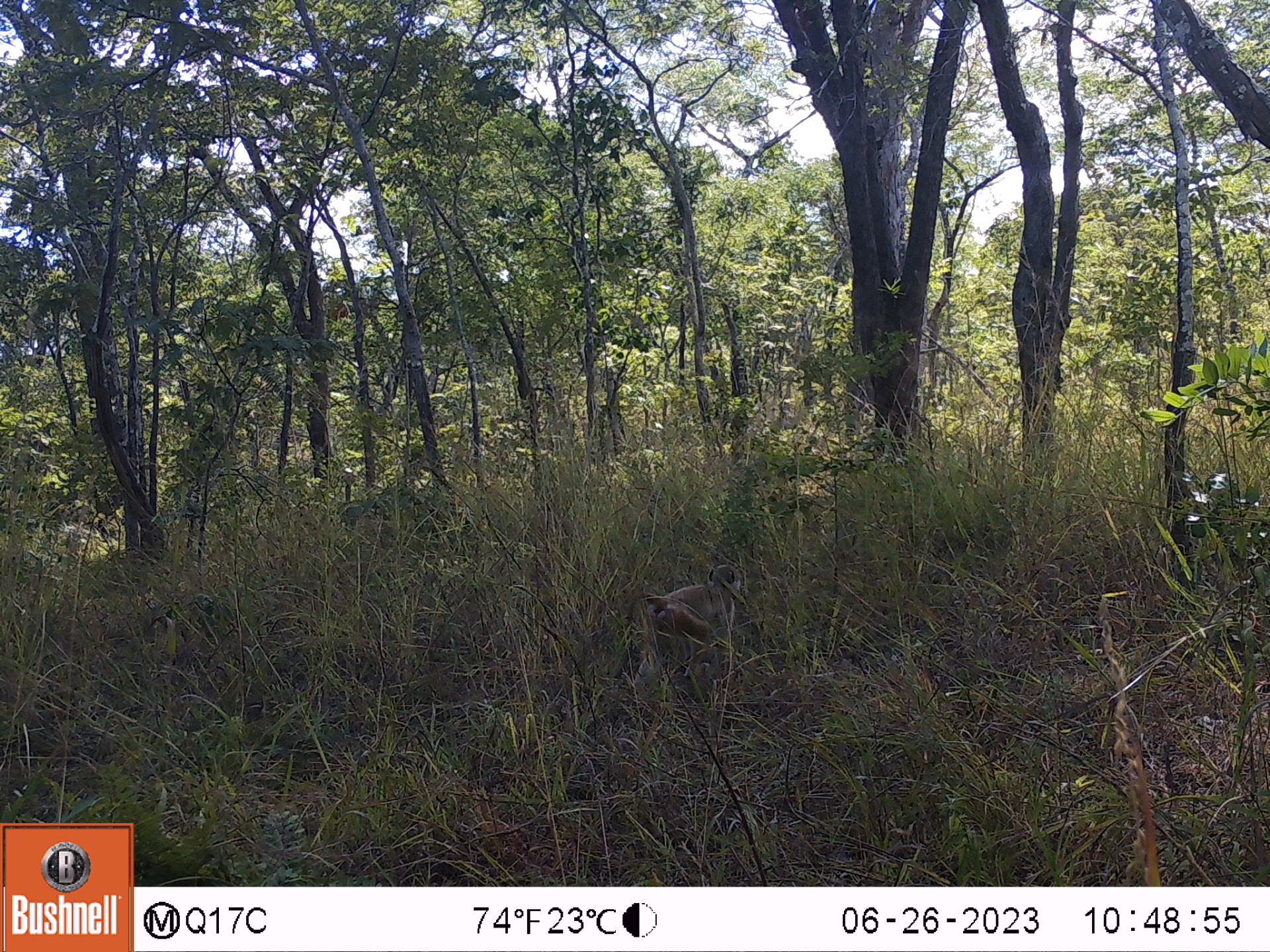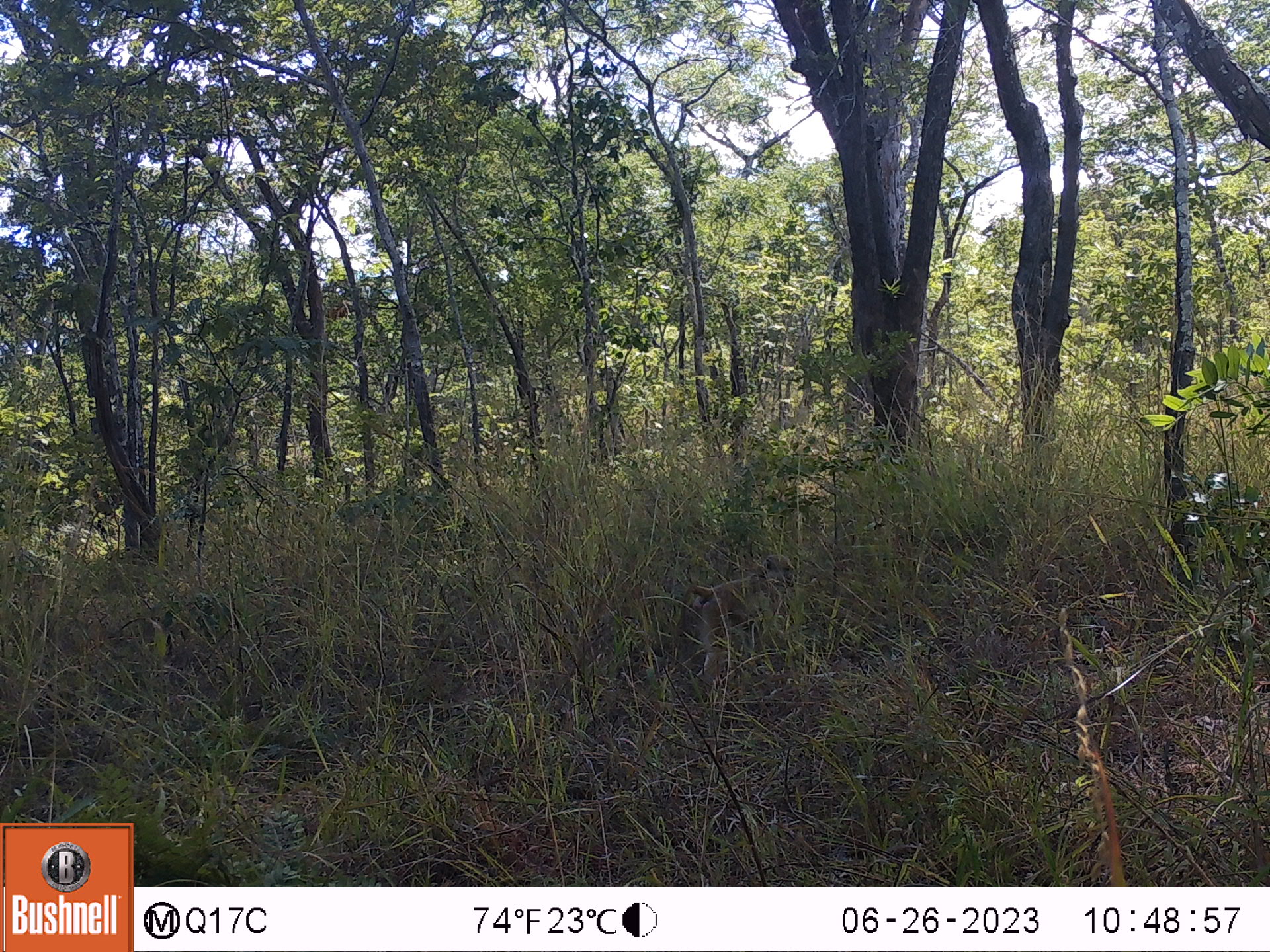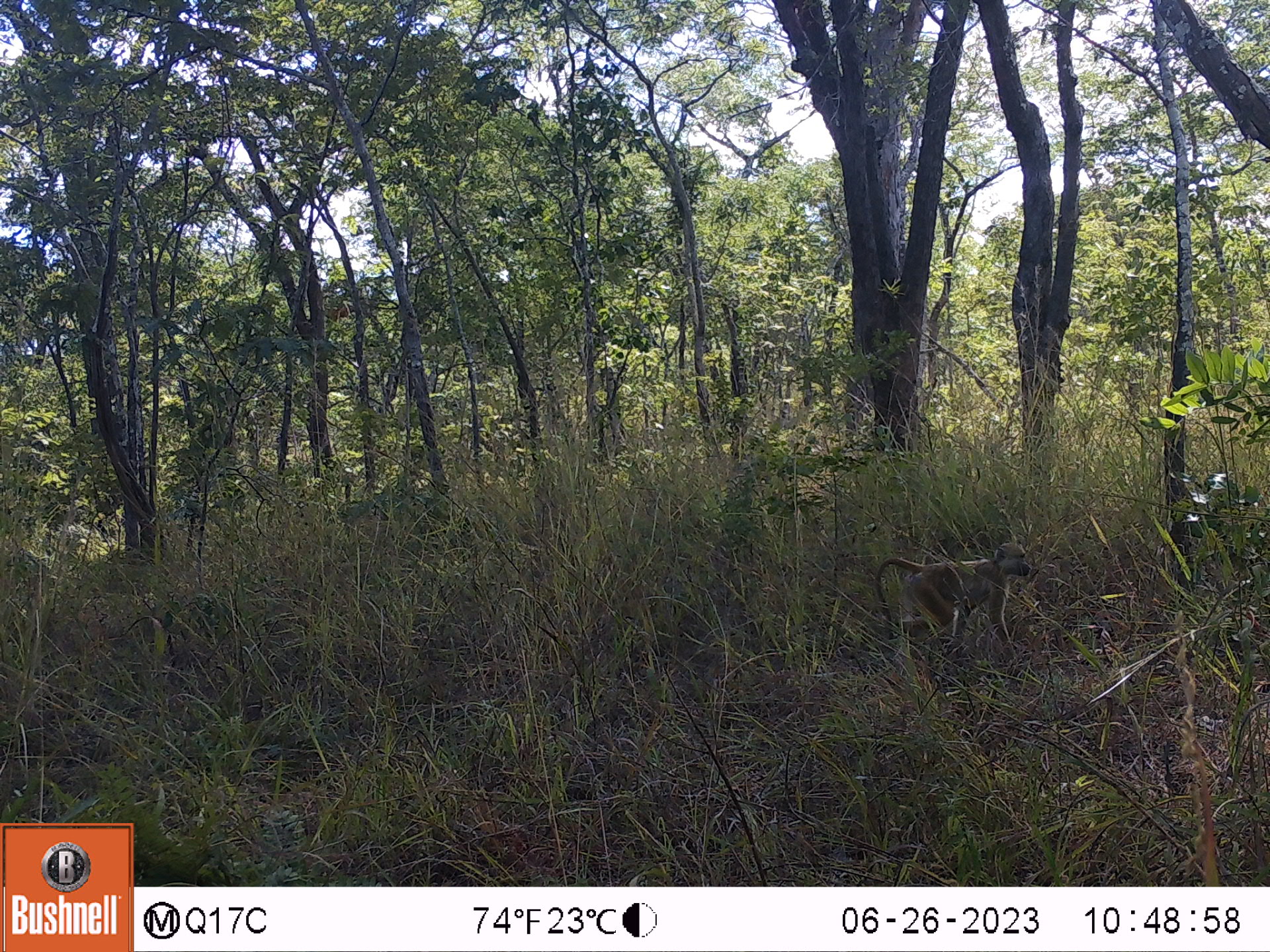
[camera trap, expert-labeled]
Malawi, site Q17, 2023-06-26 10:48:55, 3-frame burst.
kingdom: Animalia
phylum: Chordata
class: Mammalia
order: Primates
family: Cercopithecidae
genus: Papio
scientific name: Papio cynocephalus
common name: yellow baboon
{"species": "yellow baboon (Papio cynocephalus)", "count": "1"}